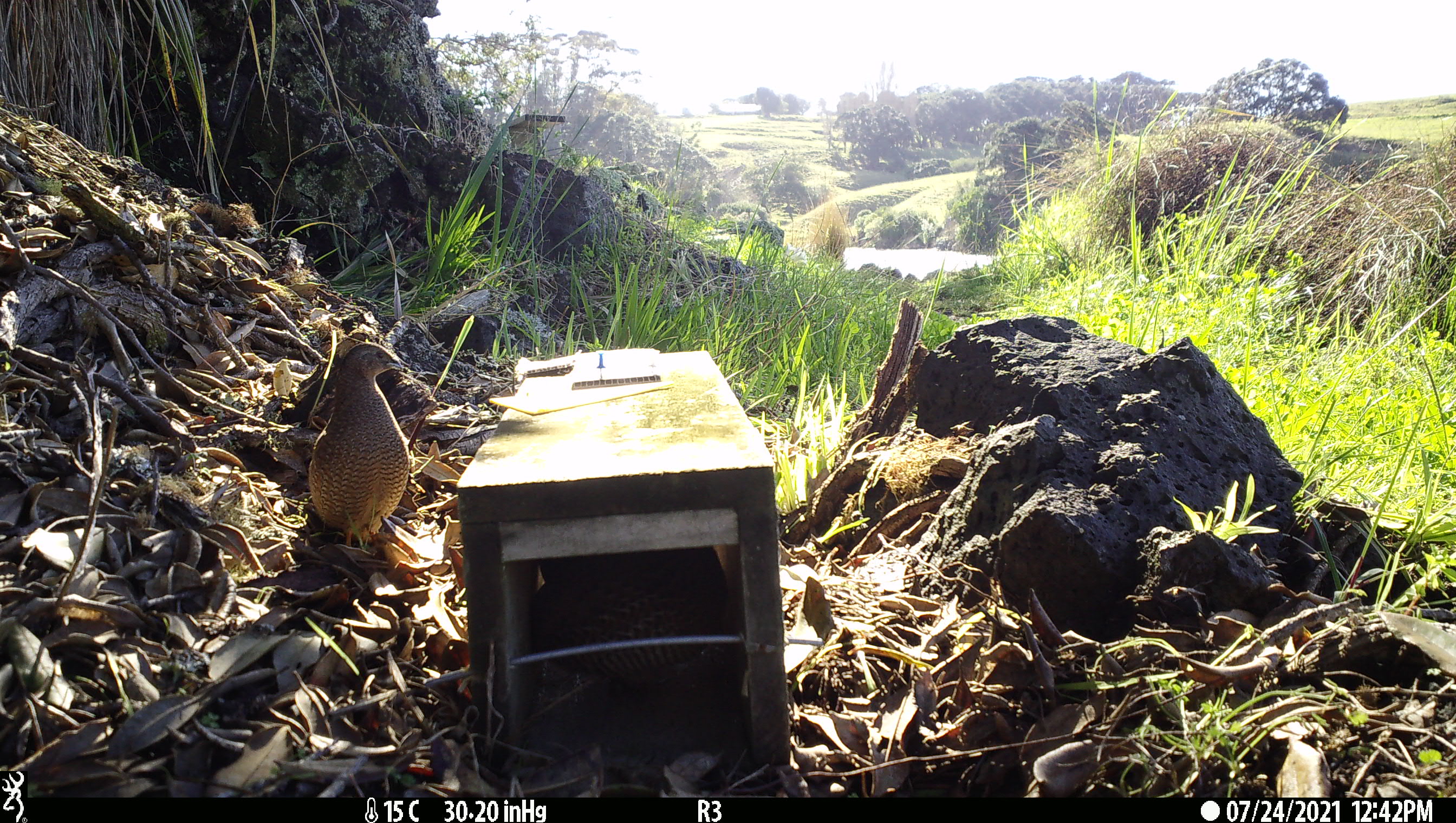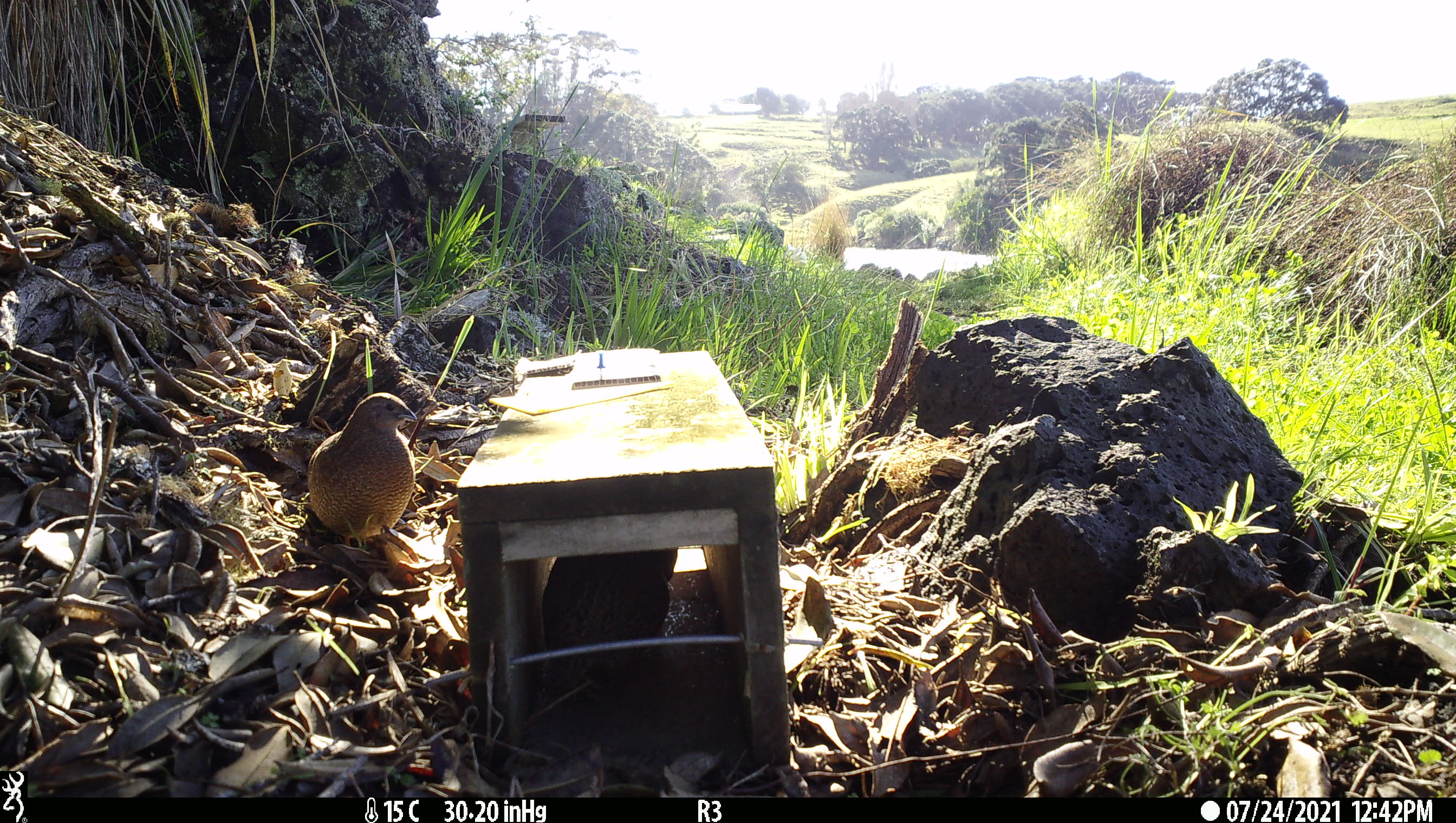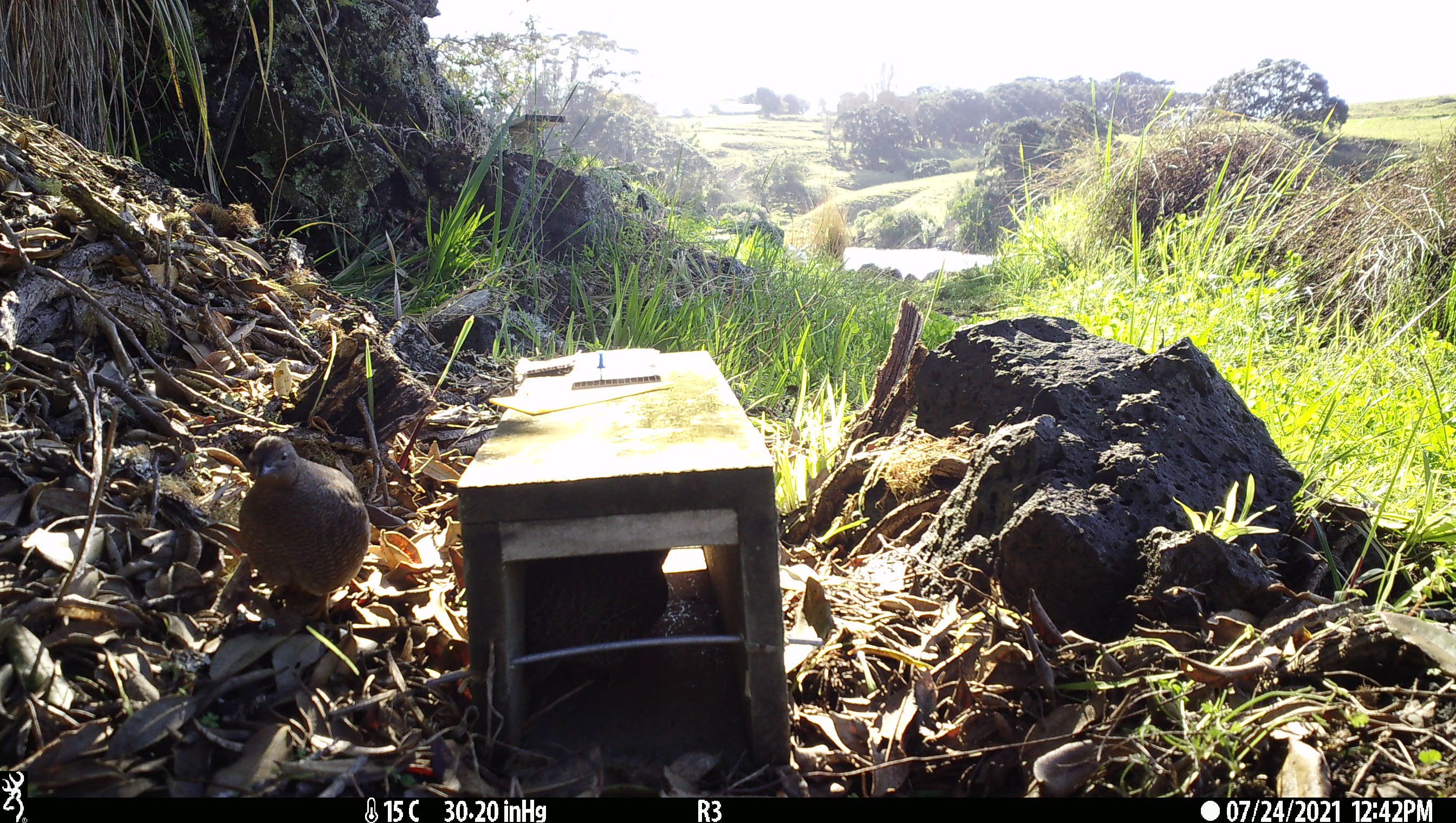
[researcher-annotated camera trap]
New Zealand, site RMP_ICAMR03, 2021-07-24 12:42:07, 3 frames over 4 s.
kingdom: Animalia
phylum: Chordata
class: Aves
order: Galliformes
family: Phasianidae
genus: Synoicus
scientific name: Synoicus ypsilophorus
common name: brown quail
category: quail brown